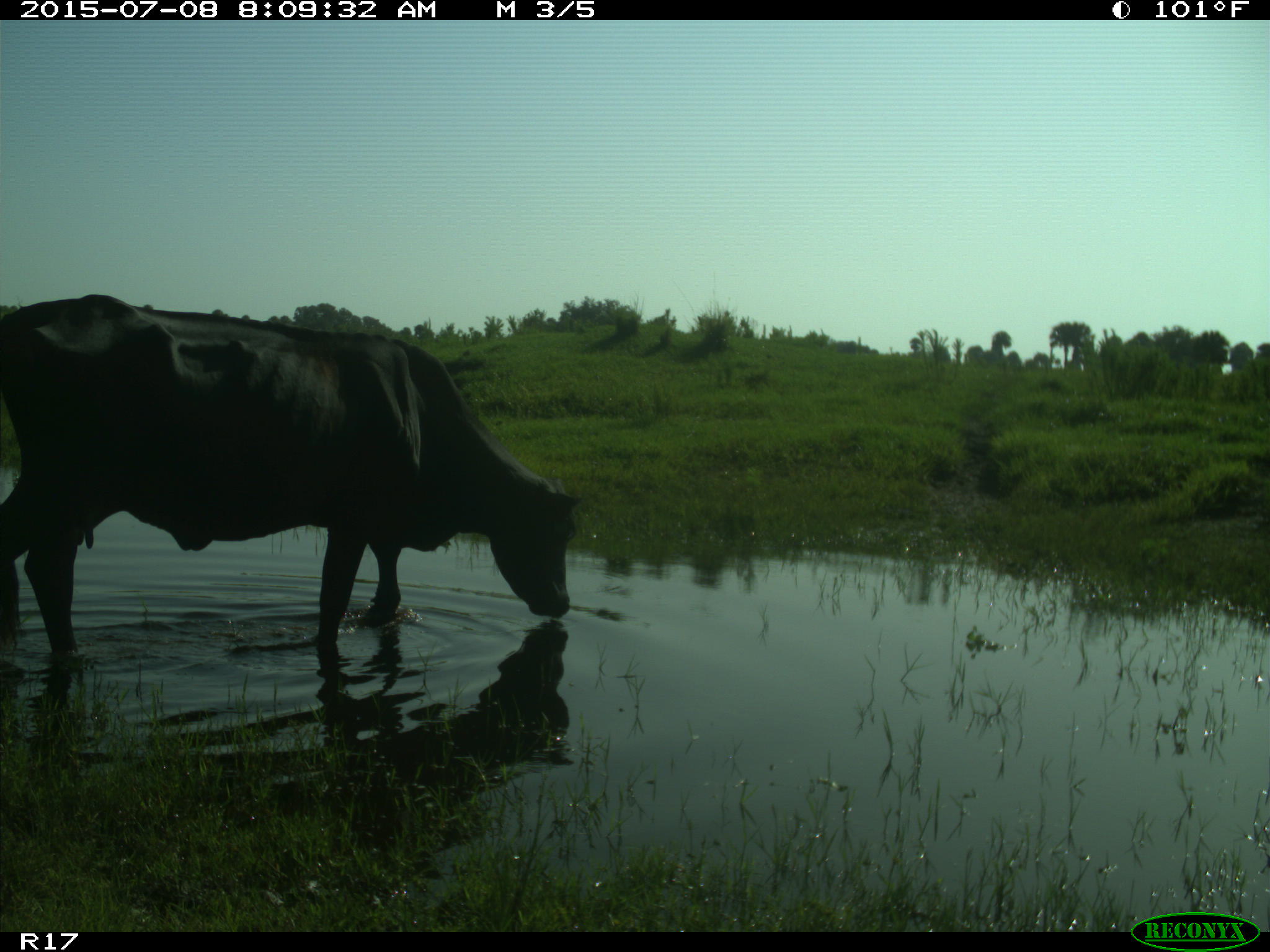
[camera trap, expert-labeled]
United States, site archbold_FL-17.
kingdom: Animalia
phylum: Chordata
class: Mammalia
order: Artiodactyla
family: Bovidae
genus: Bos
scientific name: Bos taurus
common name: domestic cow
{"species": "Bos taurus (domestic cow)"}